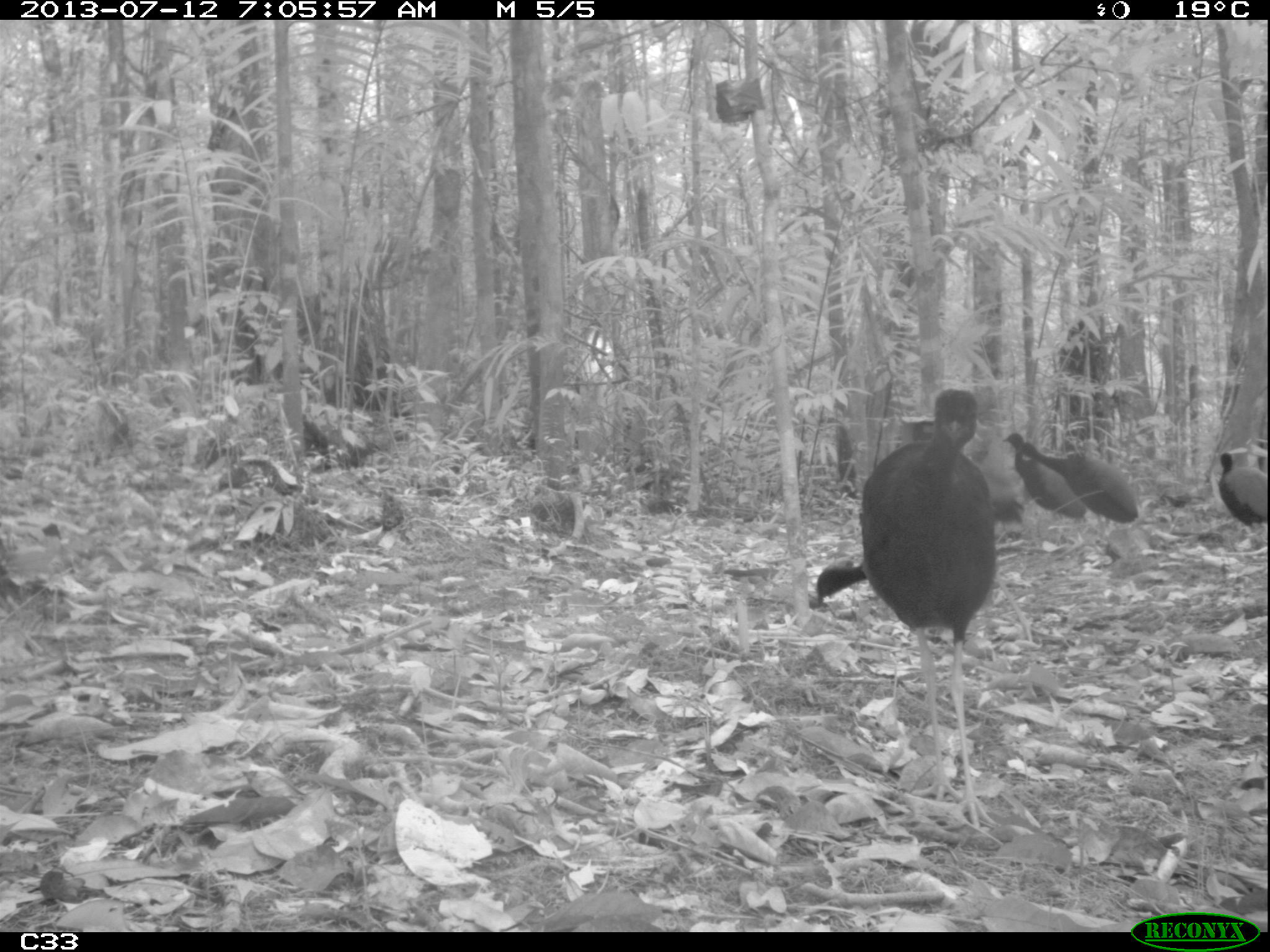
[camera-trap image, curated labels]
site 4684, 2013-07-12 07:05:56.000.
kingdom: Animalia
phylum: Chordata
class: Aves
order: Gruiformes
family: Psophiidae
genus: Psophia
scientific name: Psophia crepitans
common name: gray-winged trumpeter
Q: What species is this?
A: Psophia crepitans (gray-winged trumpeter).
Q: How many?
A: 6.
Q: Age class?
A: Adult.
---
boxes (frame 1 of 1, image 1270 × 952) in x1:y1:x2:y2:
psophia crepitans: 859:387:996:828; 815:494:1021:599; 1019:442:1139:541; 1003:432:1089:544; 1215:450:1267:545